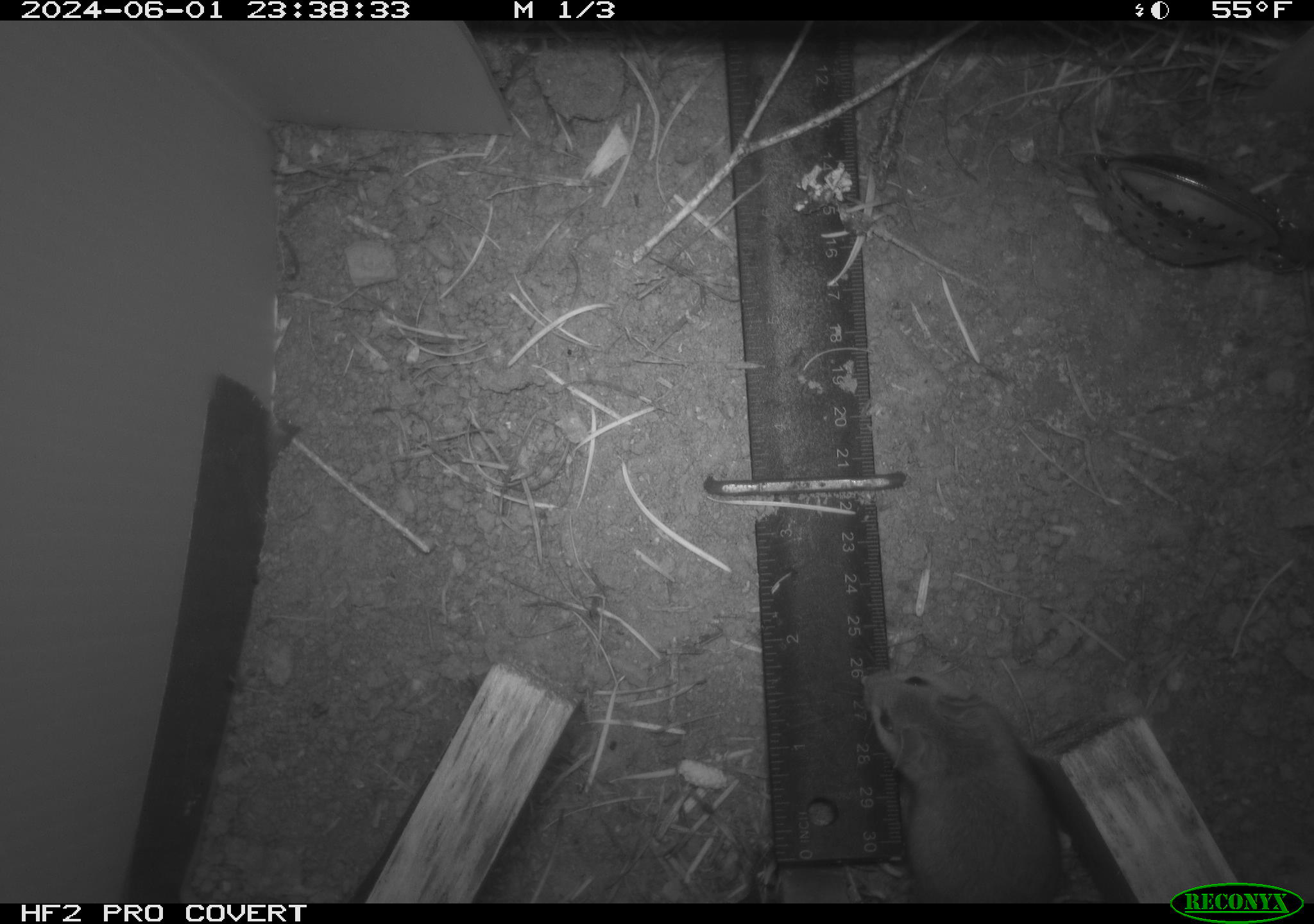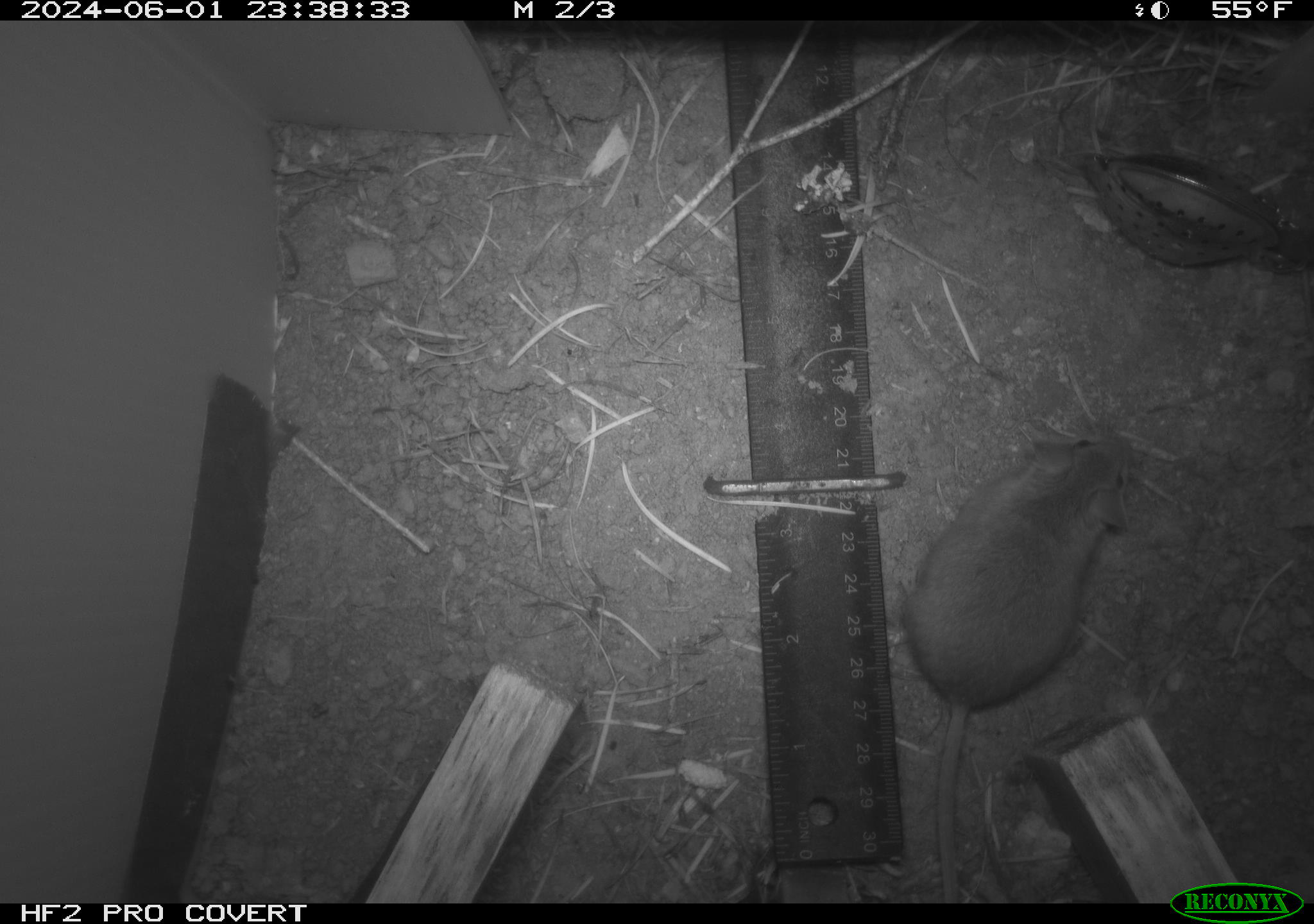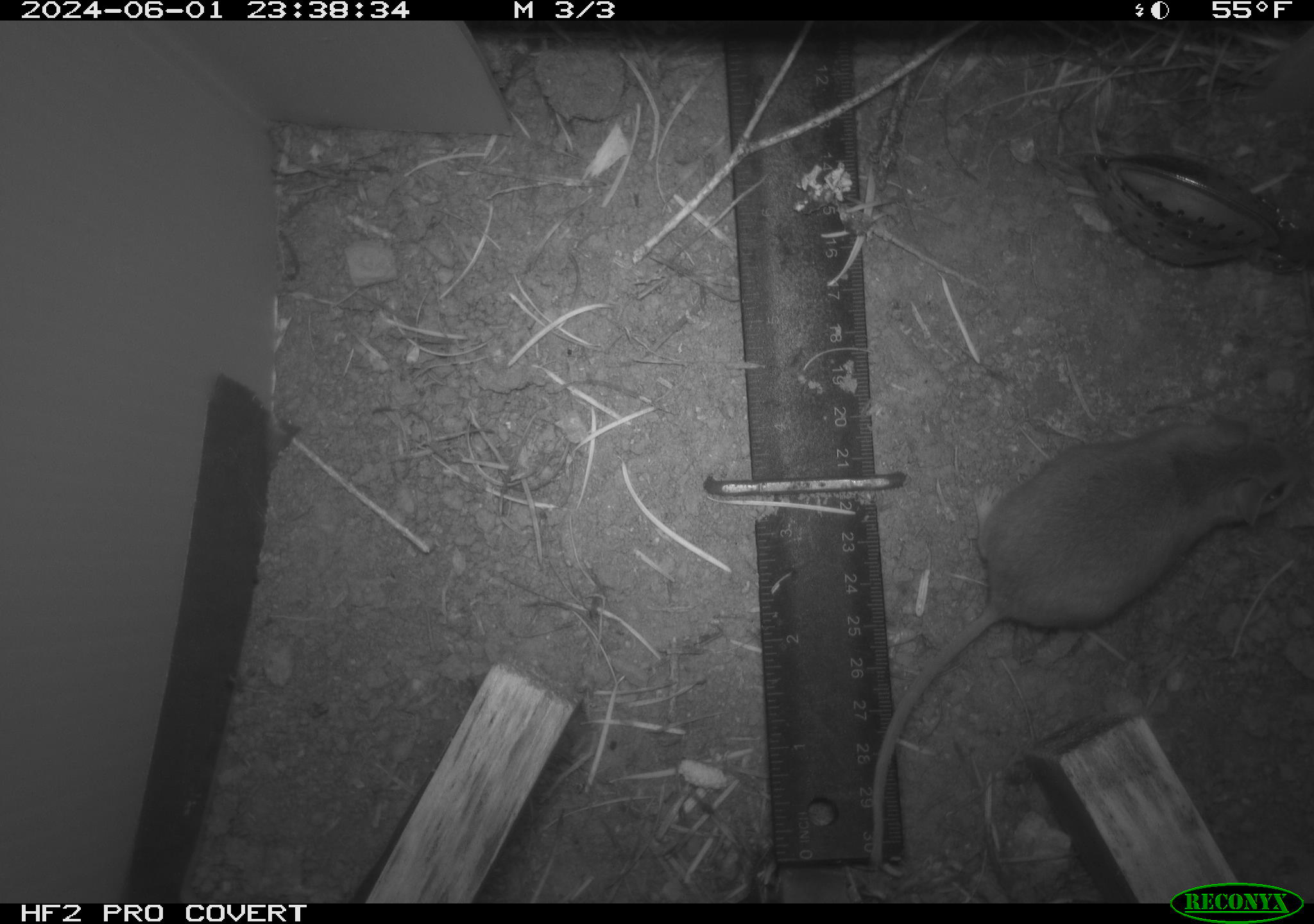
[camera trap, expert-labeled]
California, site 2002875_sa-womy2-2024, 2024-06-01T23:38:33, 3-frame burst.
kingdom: Animalia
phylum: Chordata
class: Mammalia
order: Rodentia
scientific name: Rodentia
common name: mouse species